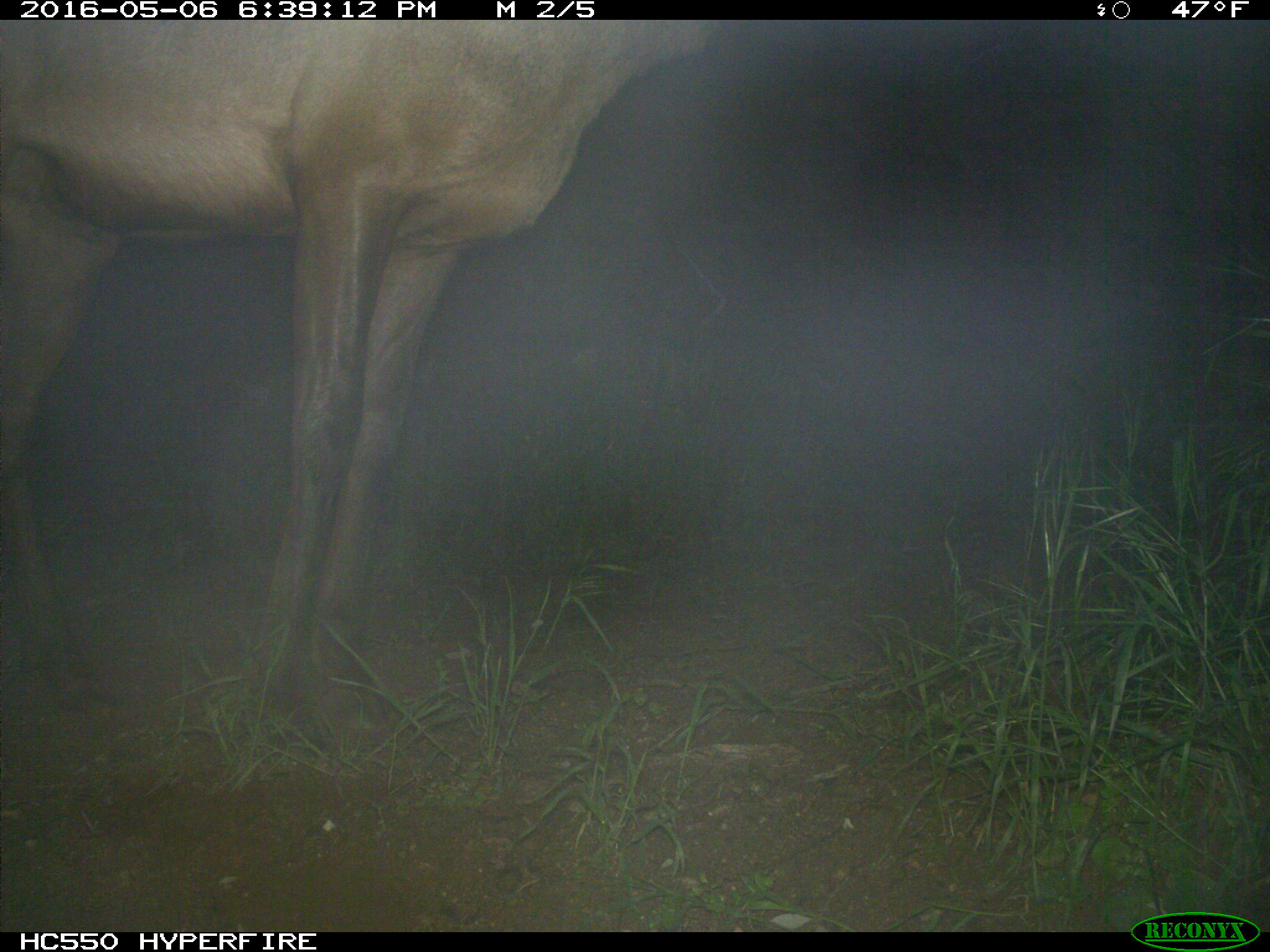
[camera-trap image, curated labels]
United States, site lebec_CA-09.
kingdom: Animalia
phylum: Chordata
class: Mammalia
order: Artiodactyla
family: Cervidae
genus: Cervus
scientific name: Cervus canadensis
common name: elk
Cervus canadensis (elk).